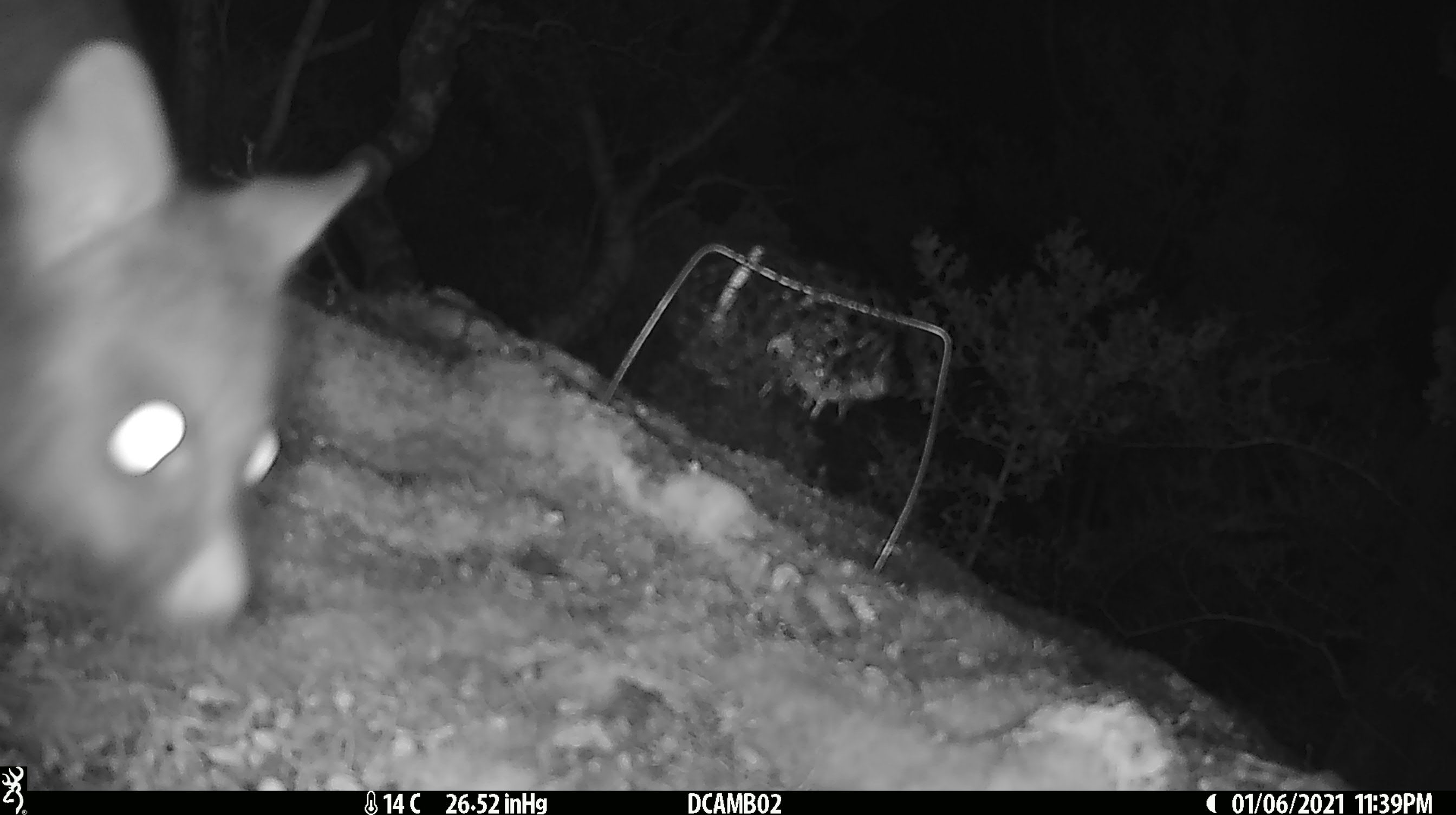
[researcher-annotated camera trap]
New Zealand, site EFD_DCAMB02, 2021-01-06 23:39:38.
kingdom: Animalia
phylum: Chordata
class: Mammalia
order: Diprotodontia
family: Phalangeridae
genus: Trichosurus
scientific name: Trichosurus vulpecula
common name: common brushtail possum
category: possum